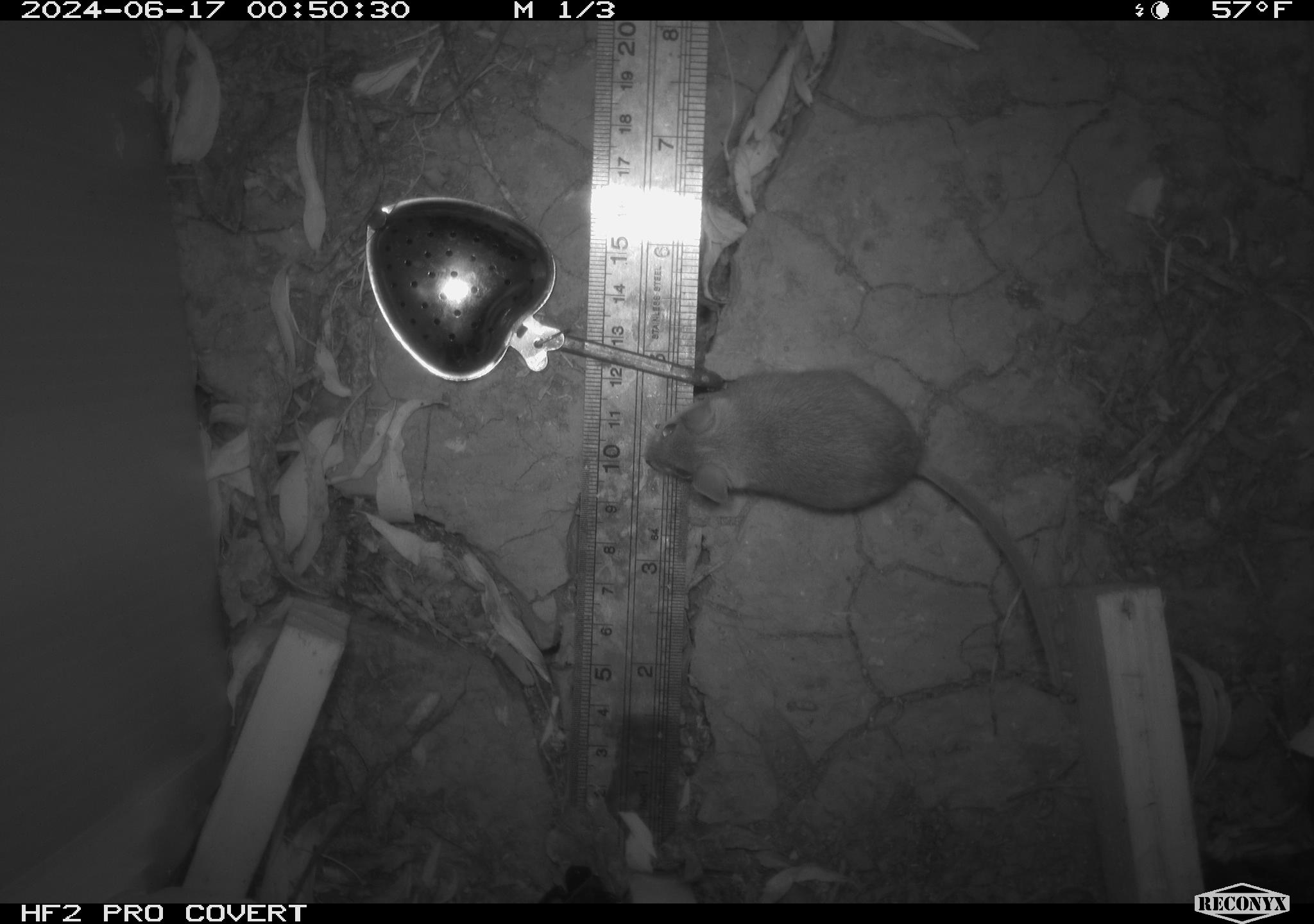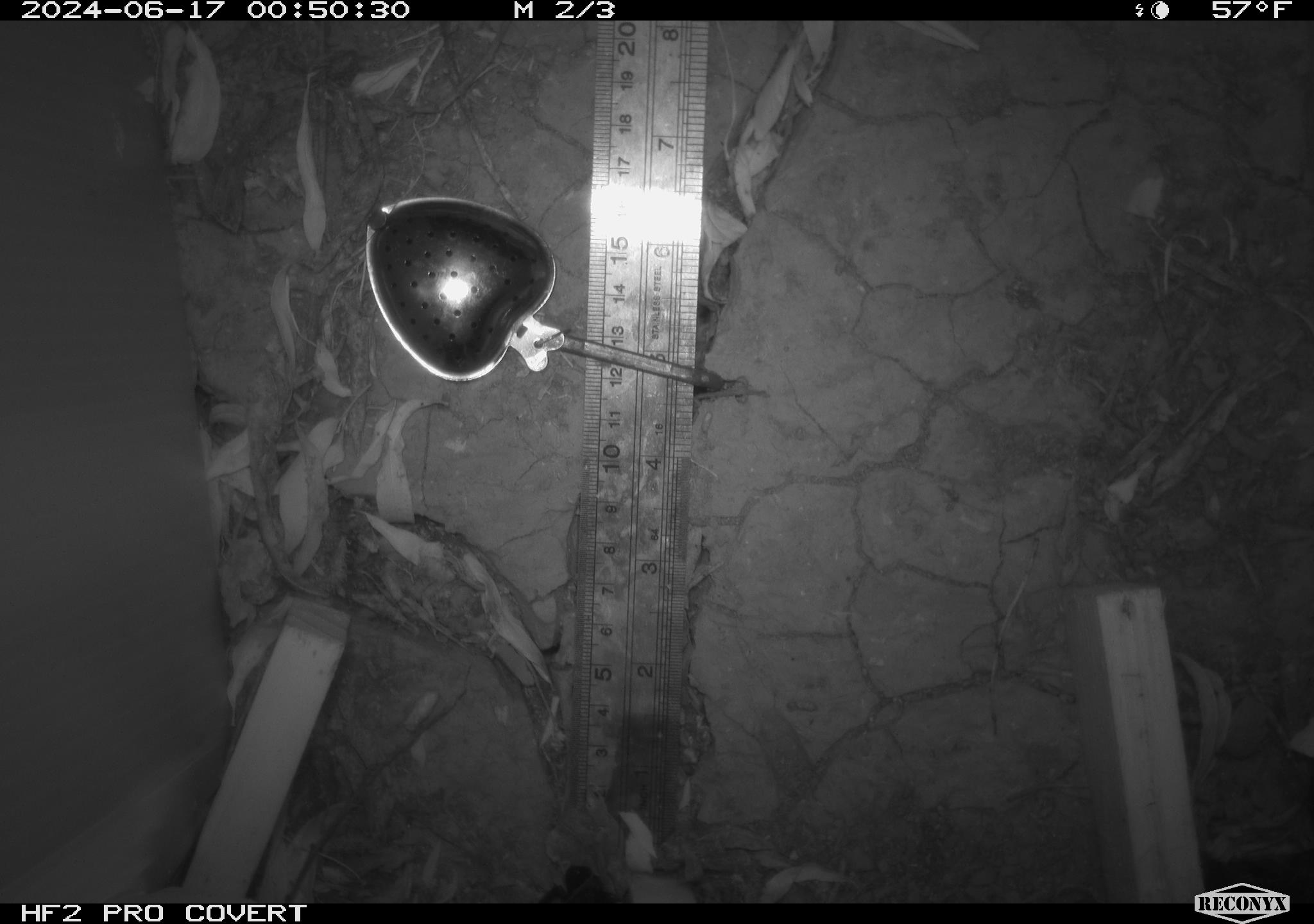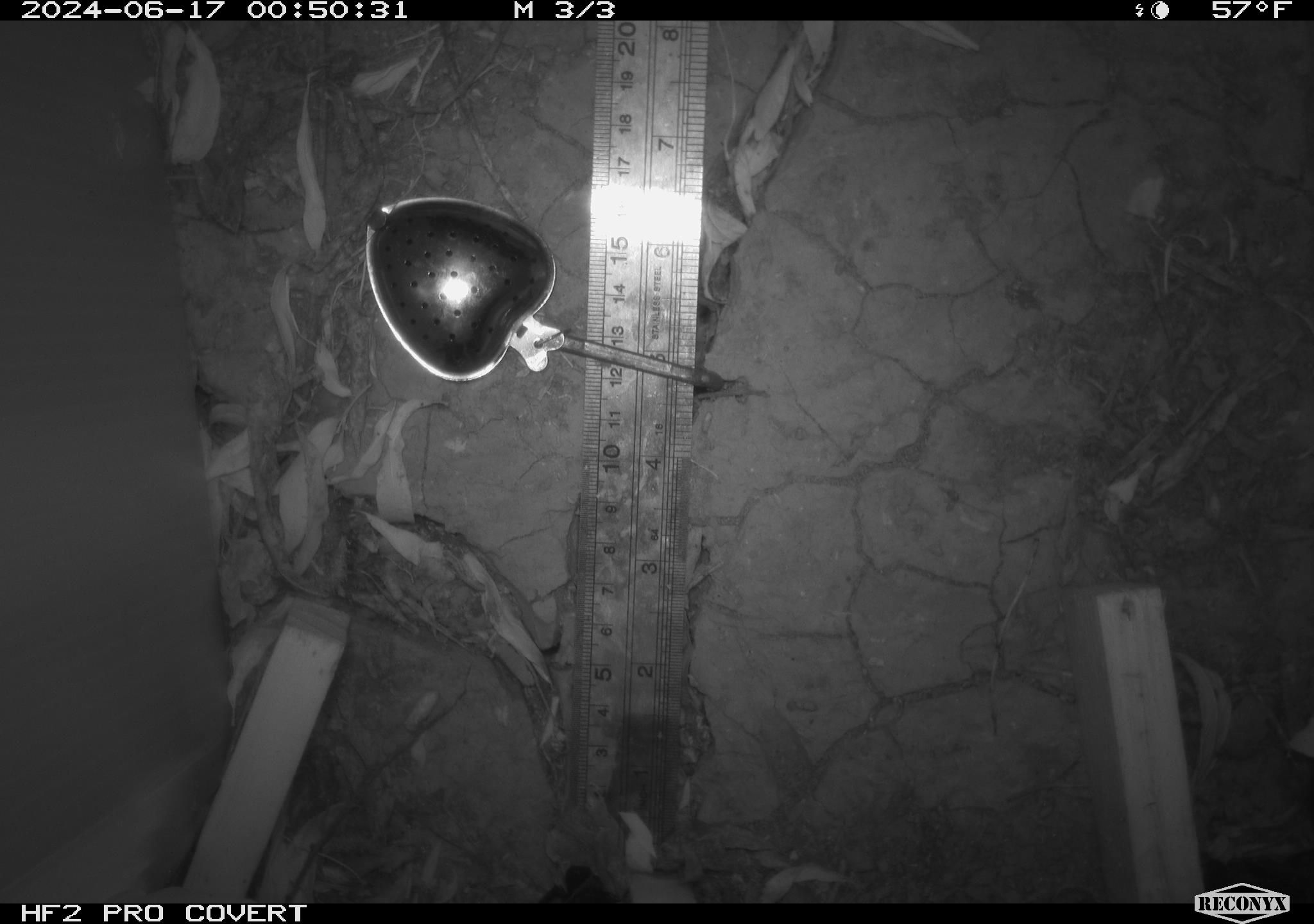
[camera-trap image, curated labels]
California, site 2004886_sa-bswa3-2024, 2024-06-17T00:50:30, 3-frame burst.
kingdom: Animalia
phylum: Chordata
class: Mammalia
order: Rodentia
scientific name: Rodentia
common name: mouse species